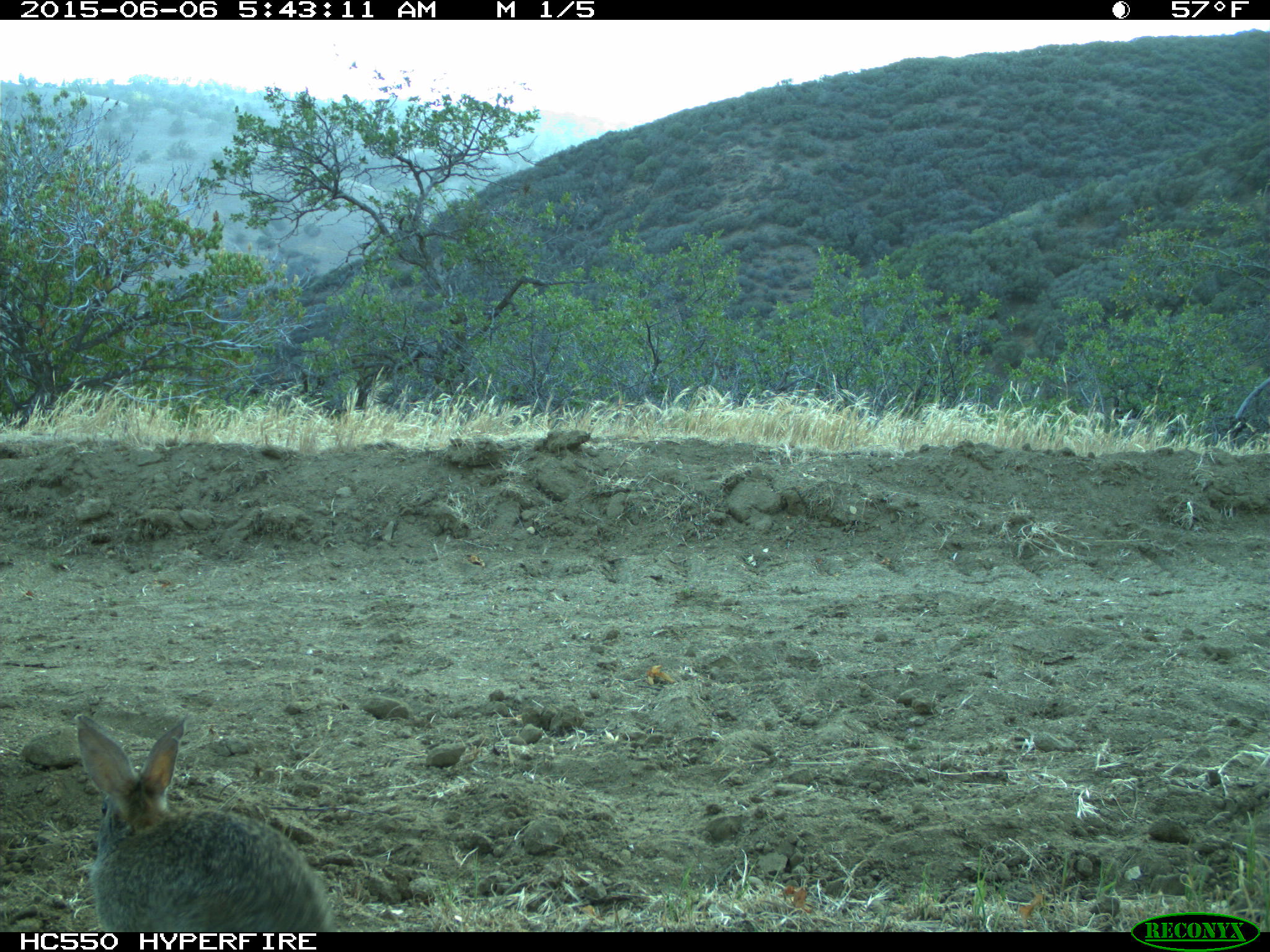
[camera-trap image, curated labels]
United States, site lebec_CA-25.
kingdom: Animalia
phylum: Chordata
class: Mammalia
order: Lagomorpha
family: Leporidae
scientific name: Leporidae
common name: rabbits and hares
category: unidentified rabbit